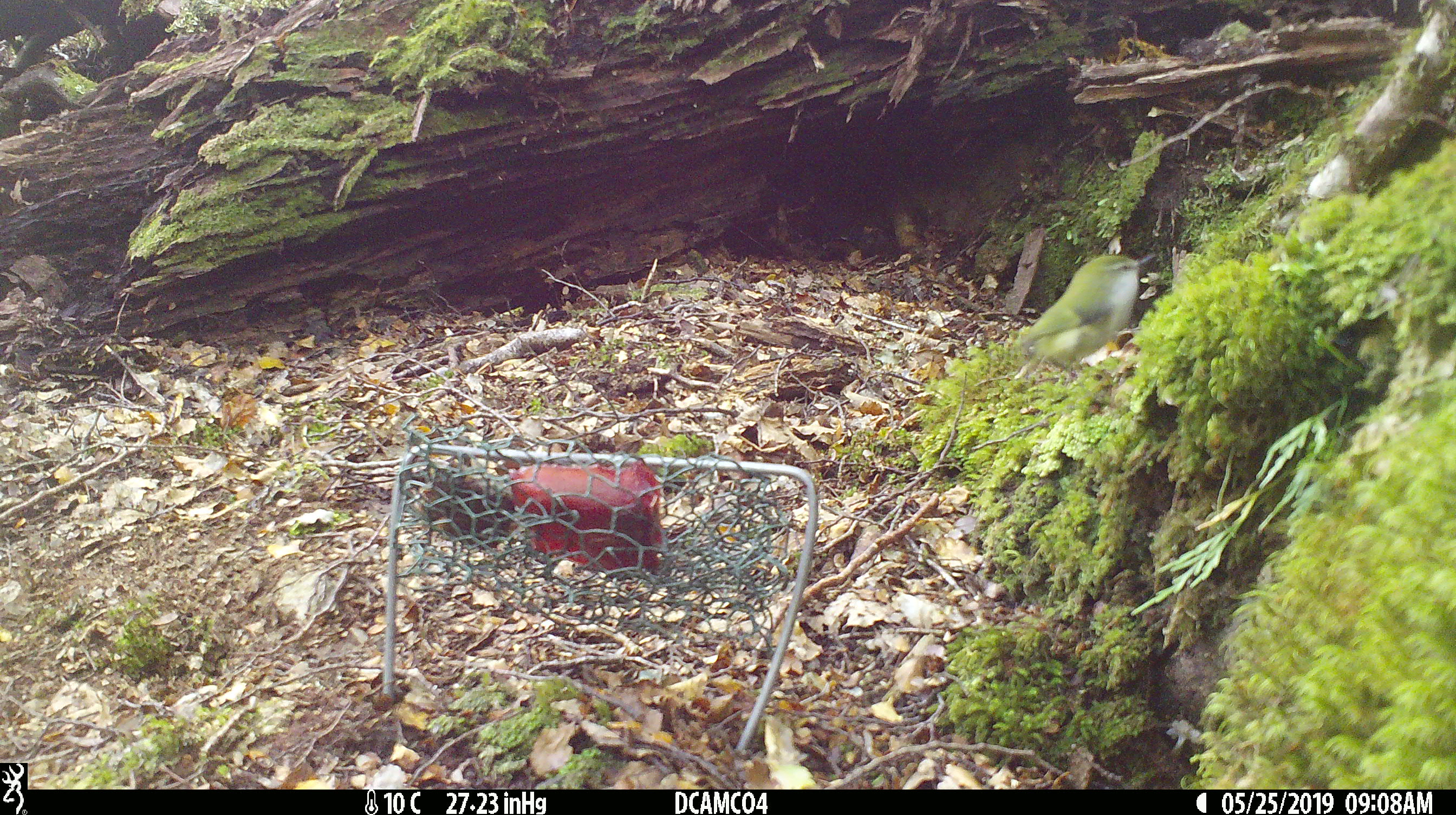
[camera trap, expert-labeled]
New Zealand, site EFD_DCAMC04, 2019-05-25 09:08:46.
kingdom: Animalia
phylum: Chordata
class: Aves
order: Passeriformes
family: Acanthisittidae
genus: Acanthisitta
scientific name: Acanthisitta chloris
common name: rifleman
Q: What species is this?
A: Rifleman (Acanthisitta chloris).